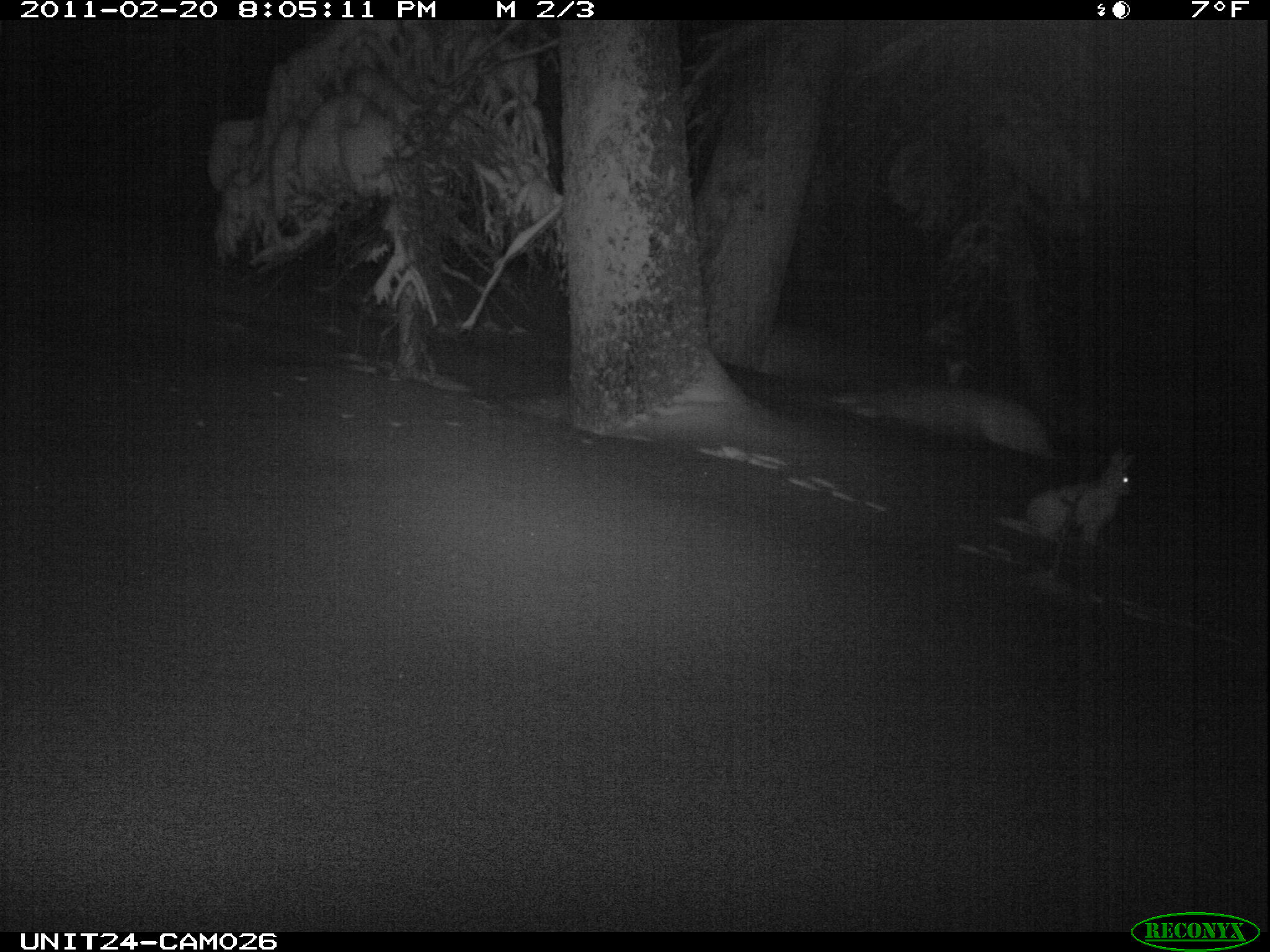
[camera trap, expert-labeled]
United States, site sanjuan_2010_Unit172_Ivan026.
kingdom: Animalia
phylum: Chordata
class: Mammalia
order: Lagomorpha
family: Leporidae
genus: Lepus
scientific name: Lepus americanus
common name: snowshoe hare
Lepus americanus (snowshoe hare).